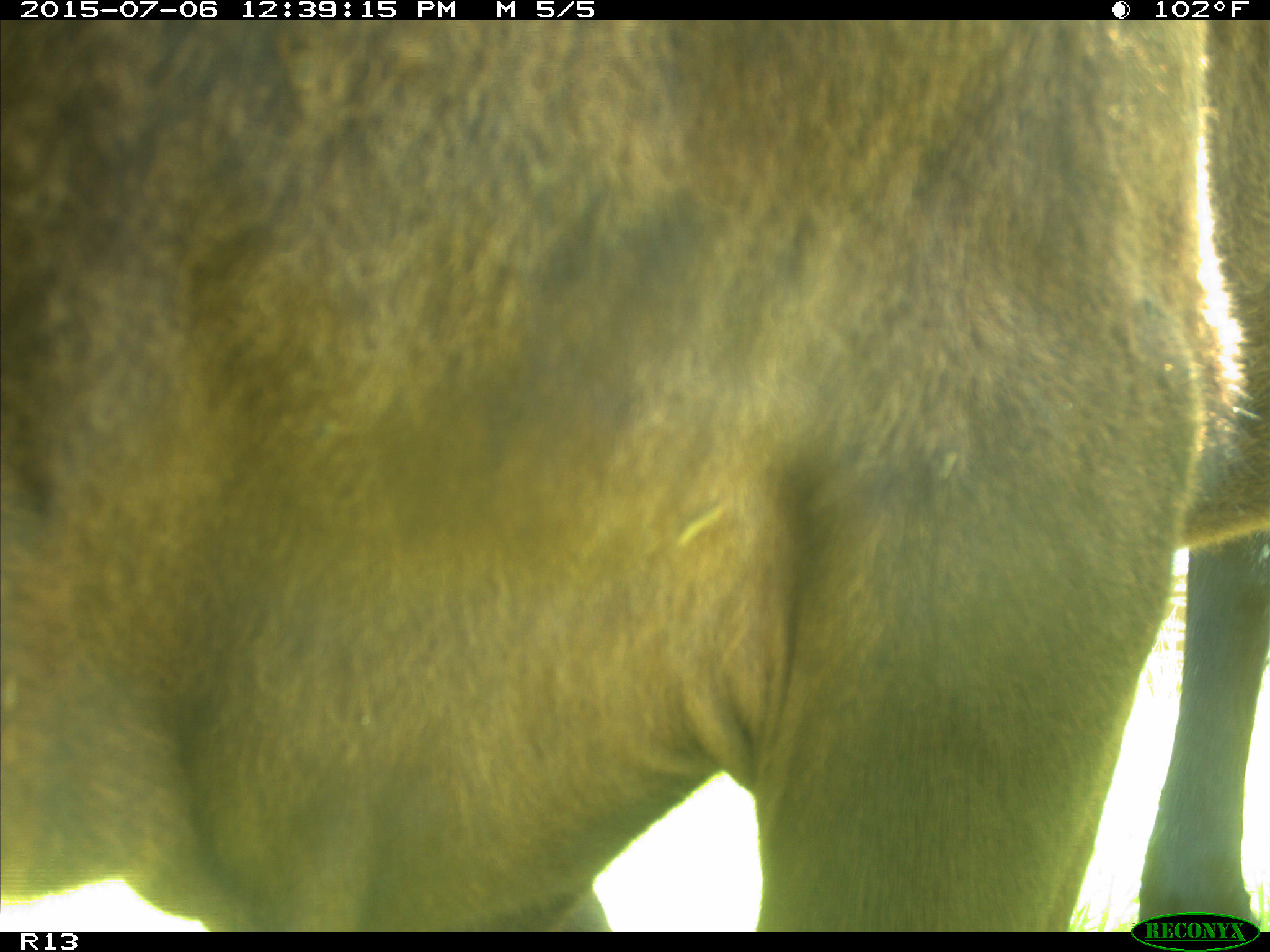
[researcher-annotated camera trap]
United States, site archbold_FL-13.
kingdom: Animalia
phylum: Chordata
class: Mammalia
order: Artiodactyla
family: Bovidae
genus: Bos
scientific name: Bos taurus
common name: domestic cow